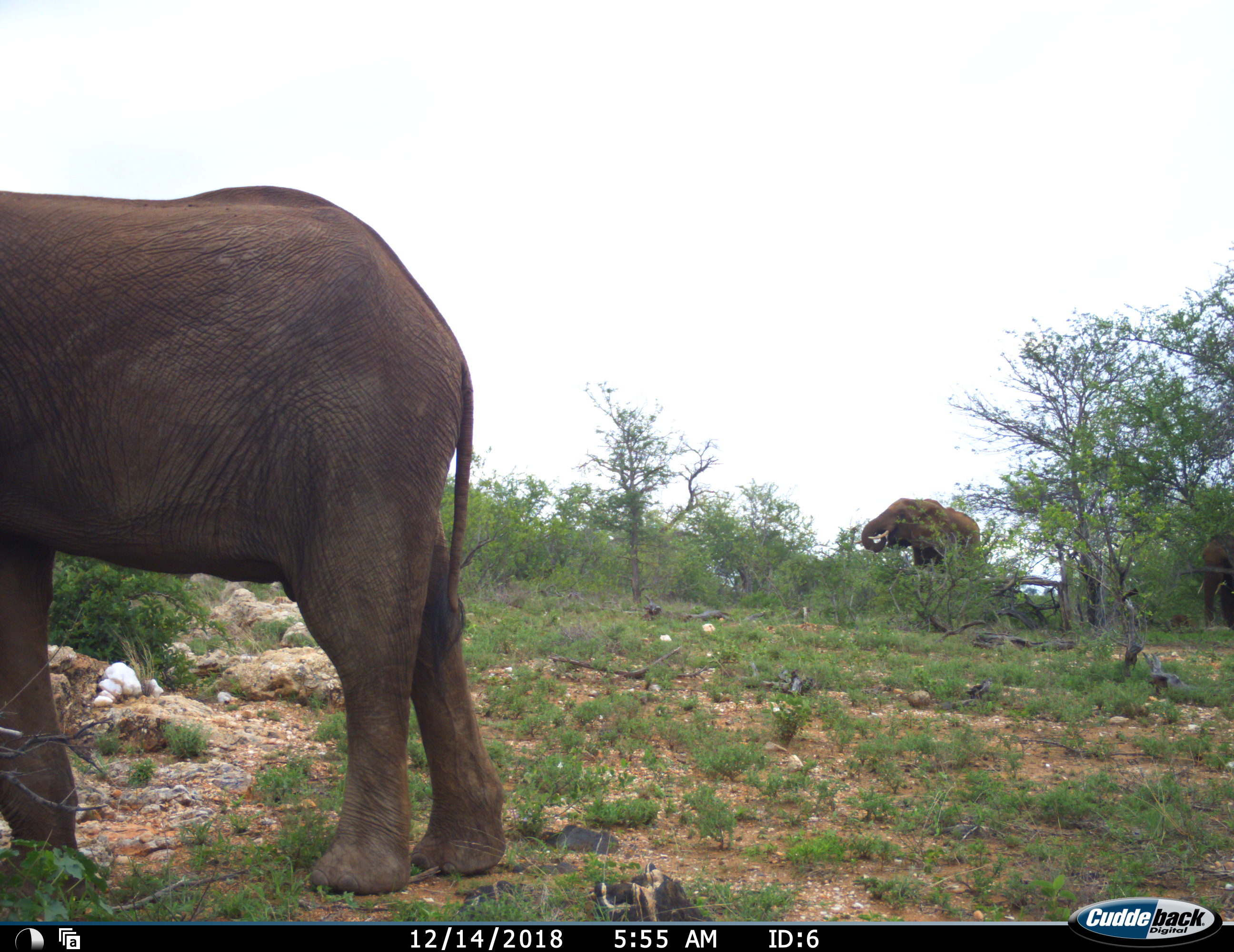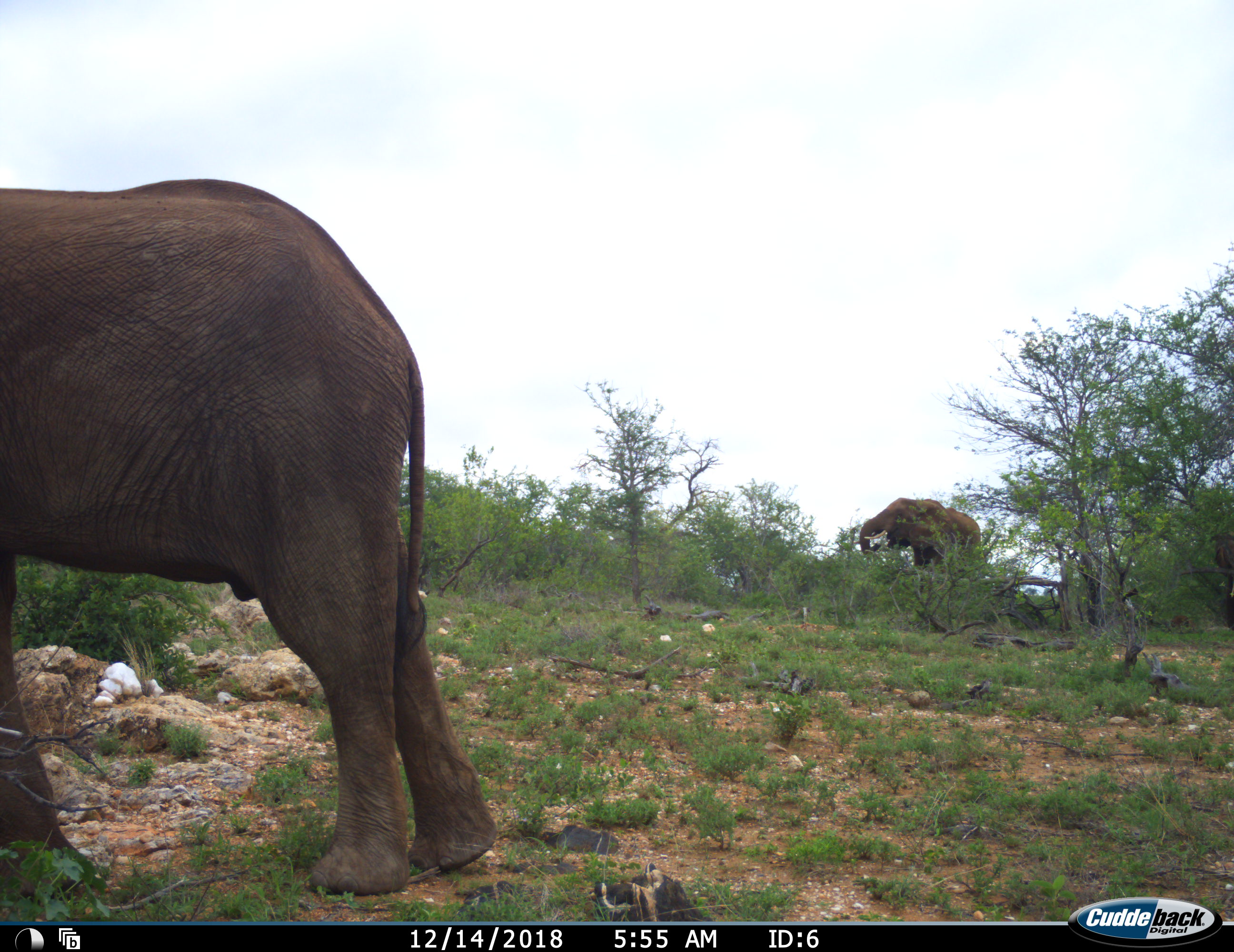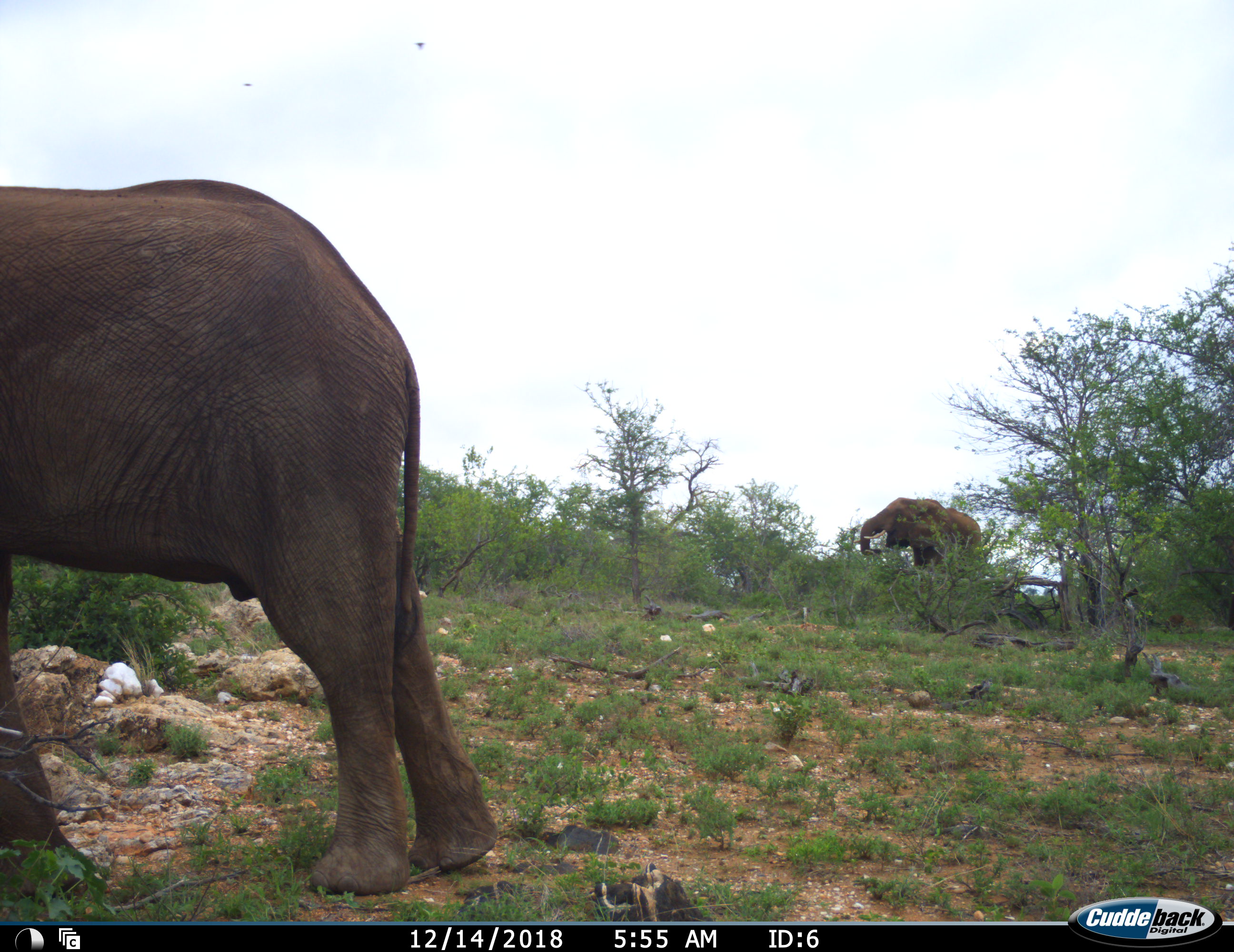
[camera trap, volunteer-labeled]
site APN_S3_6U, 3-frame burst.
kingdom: Animalia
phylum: Chordata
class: Mammalia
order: Proboscidea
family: Elephantidae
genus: Loxodonta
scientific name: Loxodonta africana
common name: african bush elephant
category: elephant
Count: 3.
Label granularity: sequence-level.